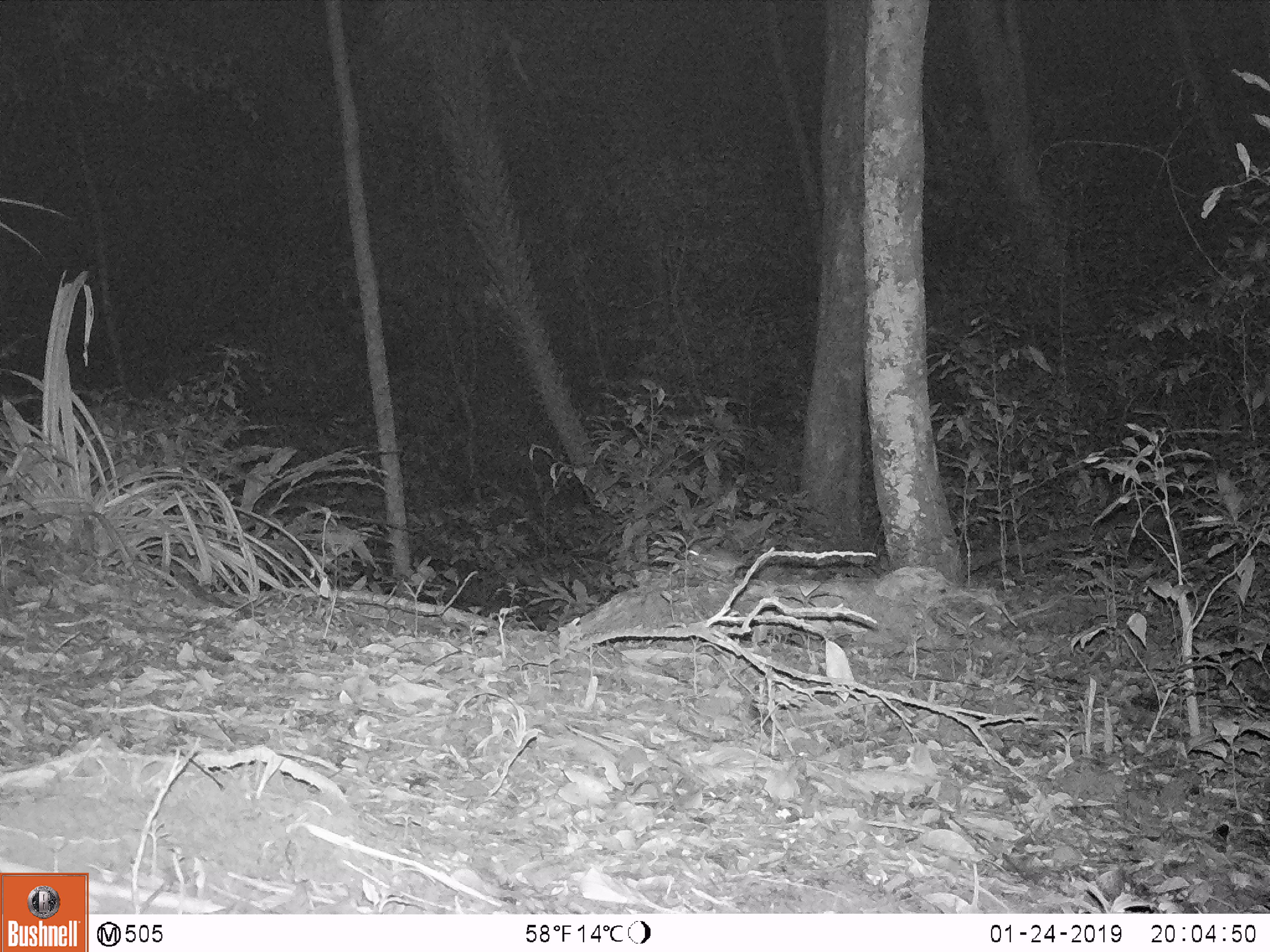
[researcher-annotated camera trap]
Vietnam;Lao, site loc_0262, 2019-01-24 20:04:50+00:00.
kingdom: Animalia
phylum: Chordata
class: Mammalia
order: Rodentia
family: Muridae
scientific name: Muridae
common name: old-world mice and rats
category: unidentified murid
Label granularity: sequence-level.